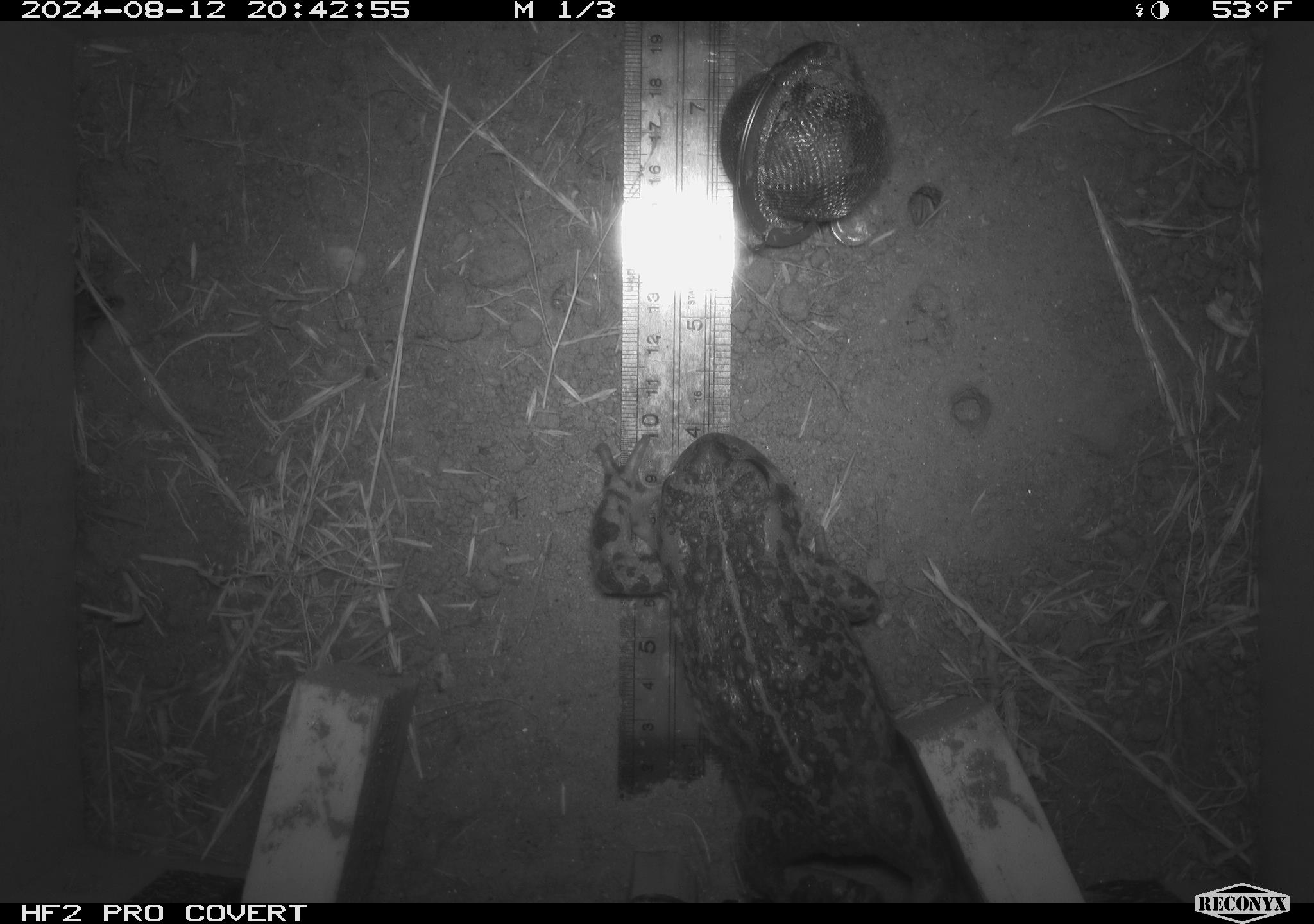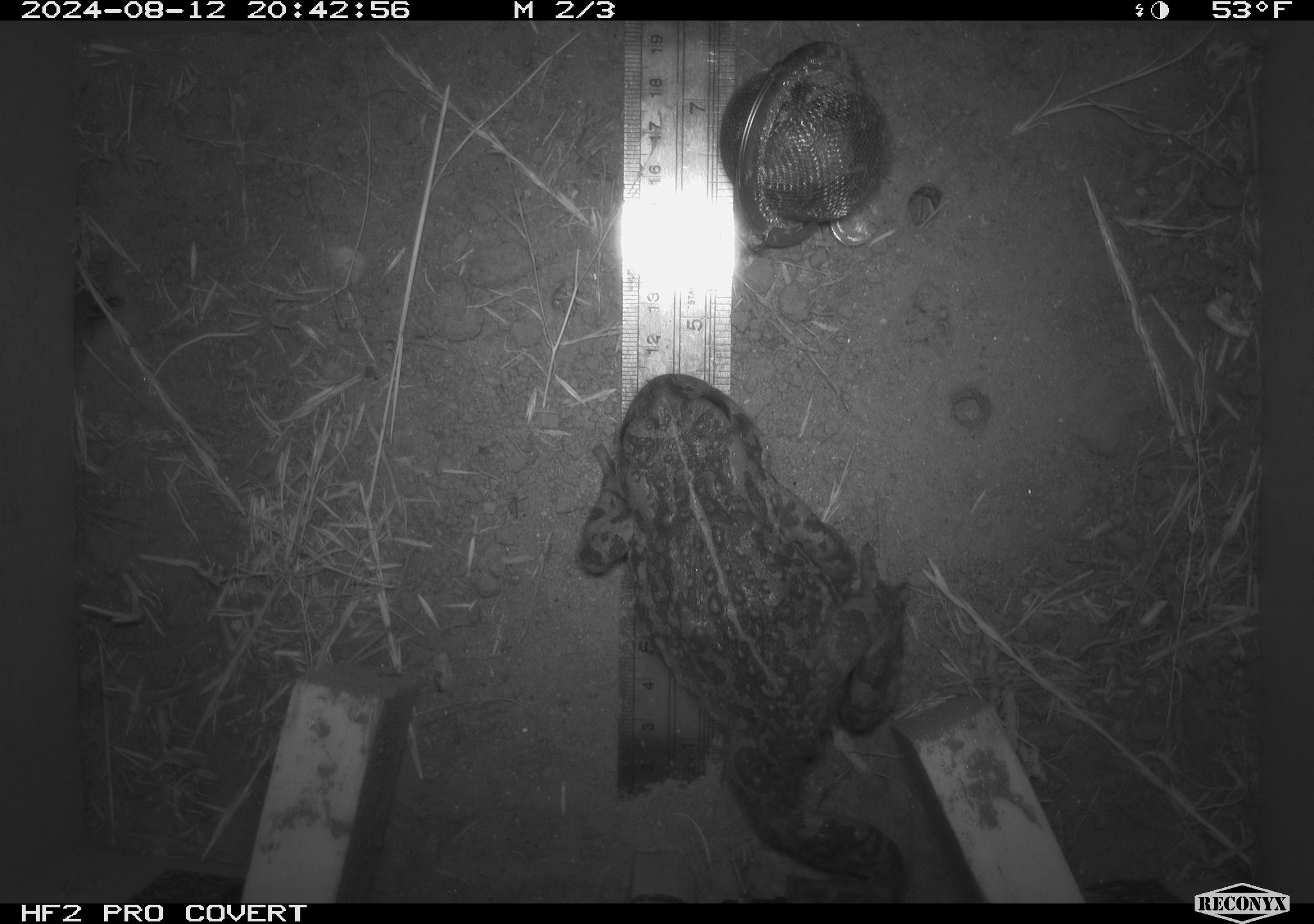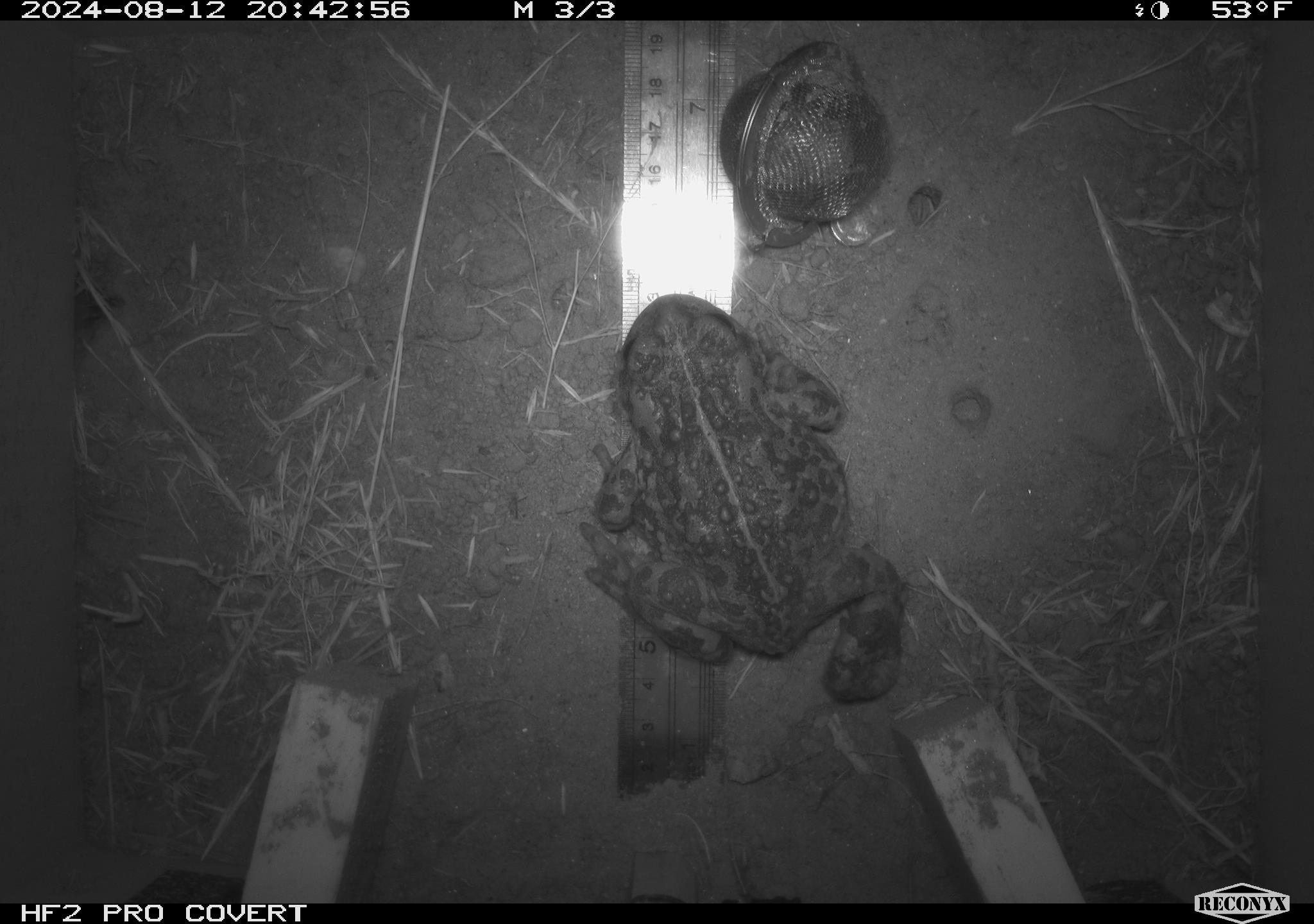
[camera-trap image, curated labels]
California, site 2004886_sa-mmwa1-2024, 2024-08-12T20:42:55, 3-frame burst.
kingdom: Animalia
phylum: Chordata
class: Amphibia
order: Anura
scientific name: Anura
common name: frogs